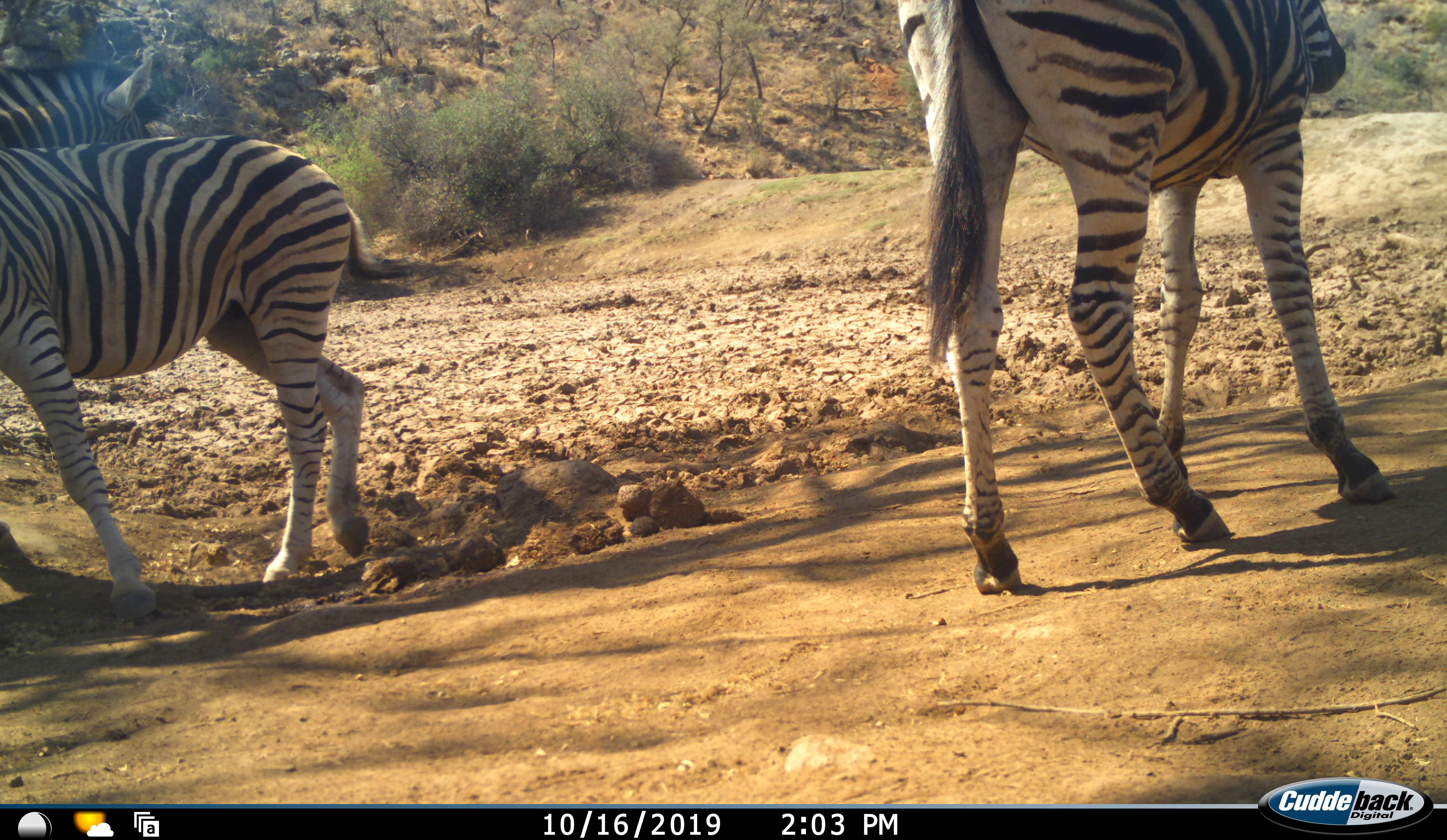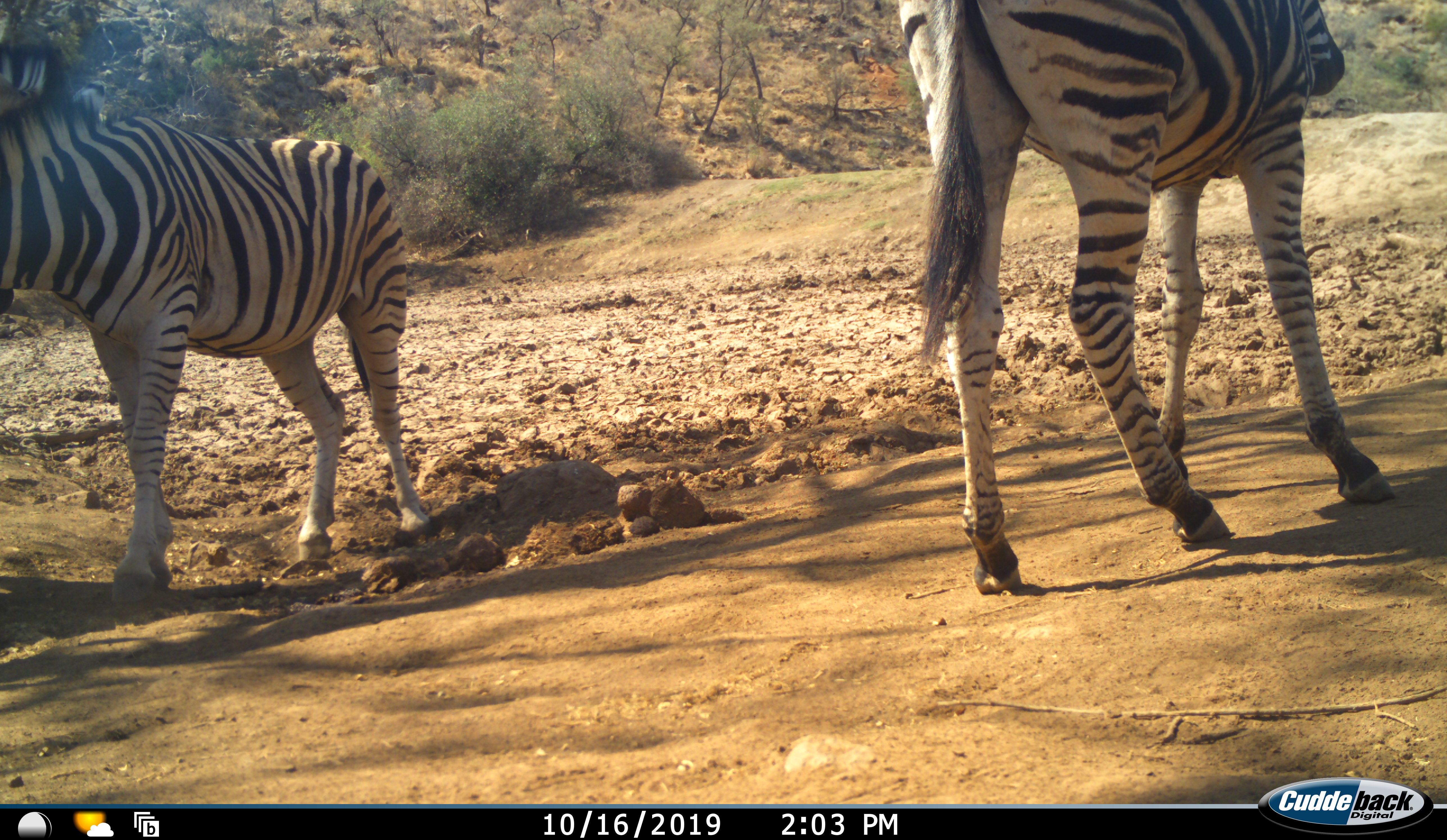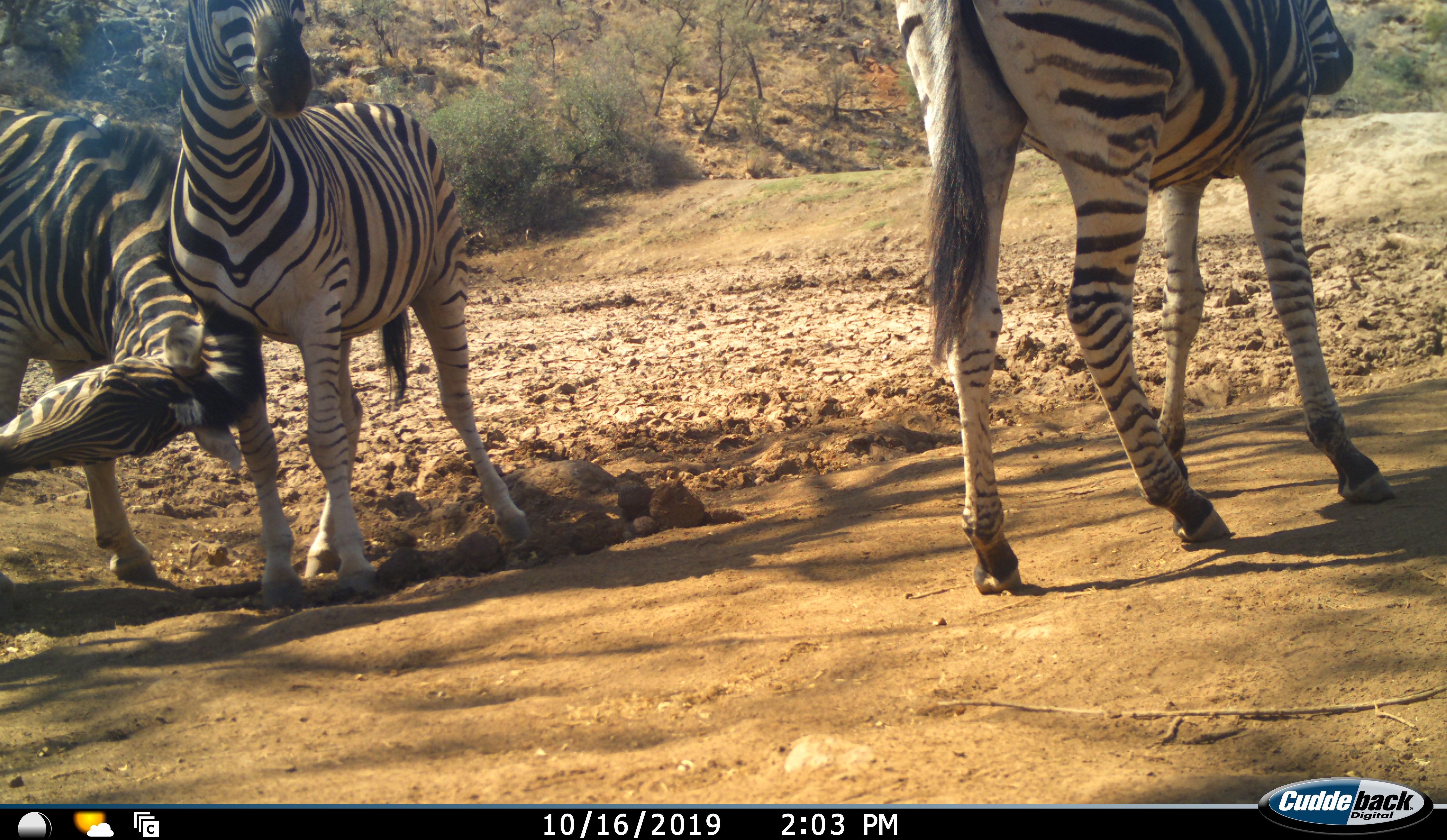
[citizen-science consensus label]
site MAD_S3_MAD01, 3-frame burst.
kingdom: Animalia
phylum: Chordata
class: Mammalia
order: Perissodactyla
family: Equidae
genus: Equus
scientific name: Equus quagga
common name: plains zebra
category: zebraplains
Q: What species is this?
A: Zebraplains (plains zebra) (Equus quagga).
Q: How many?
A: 3.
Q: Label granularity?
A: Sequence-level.